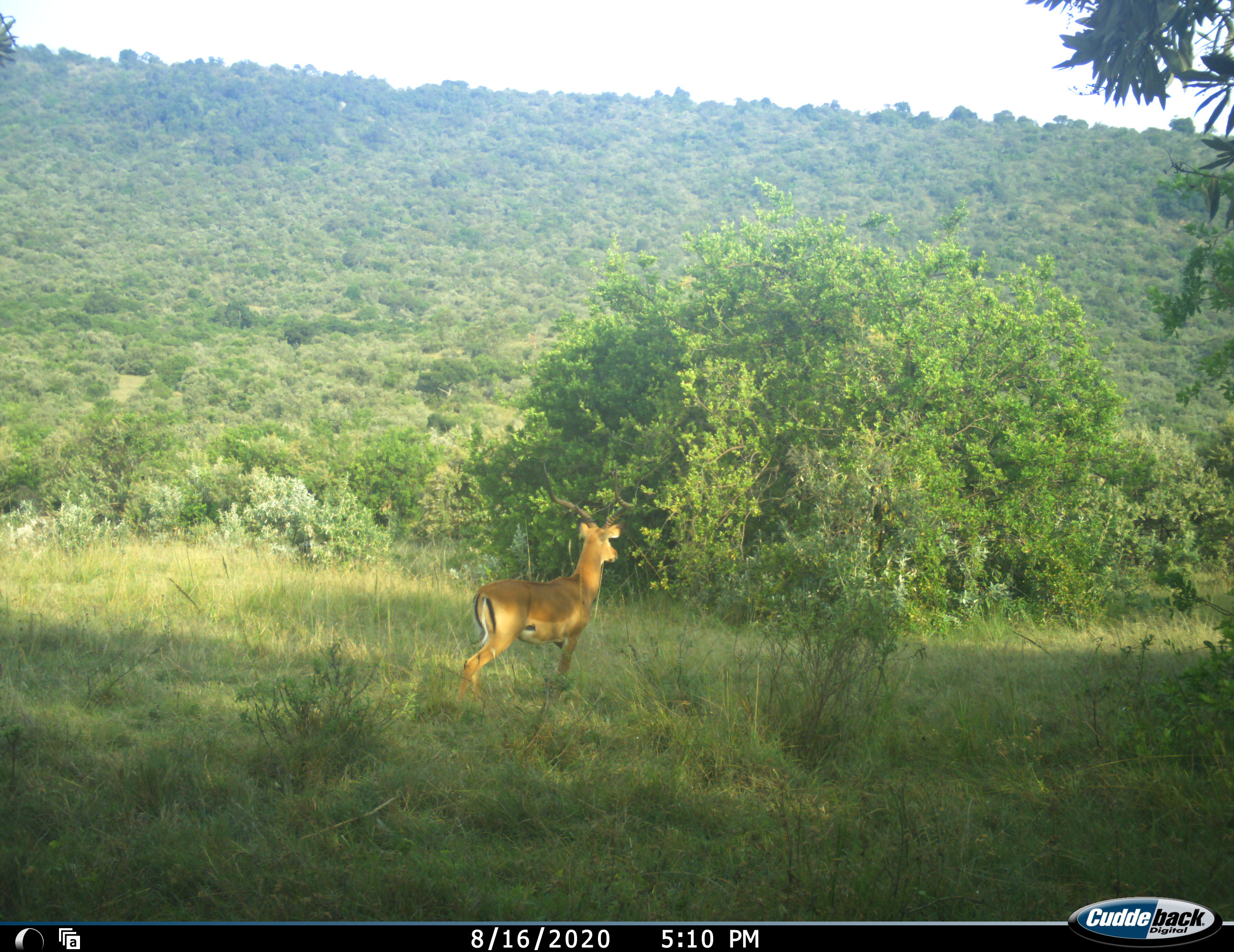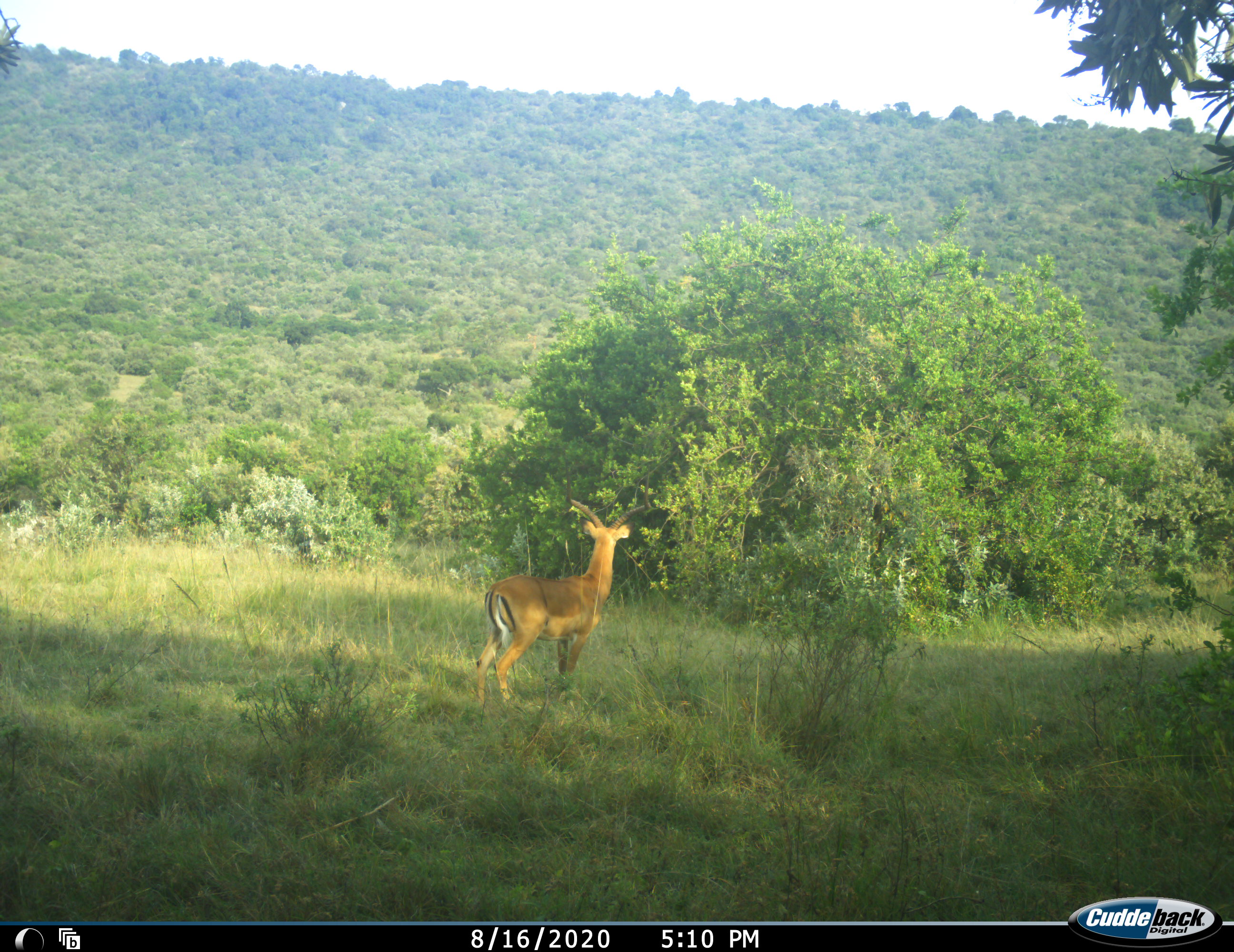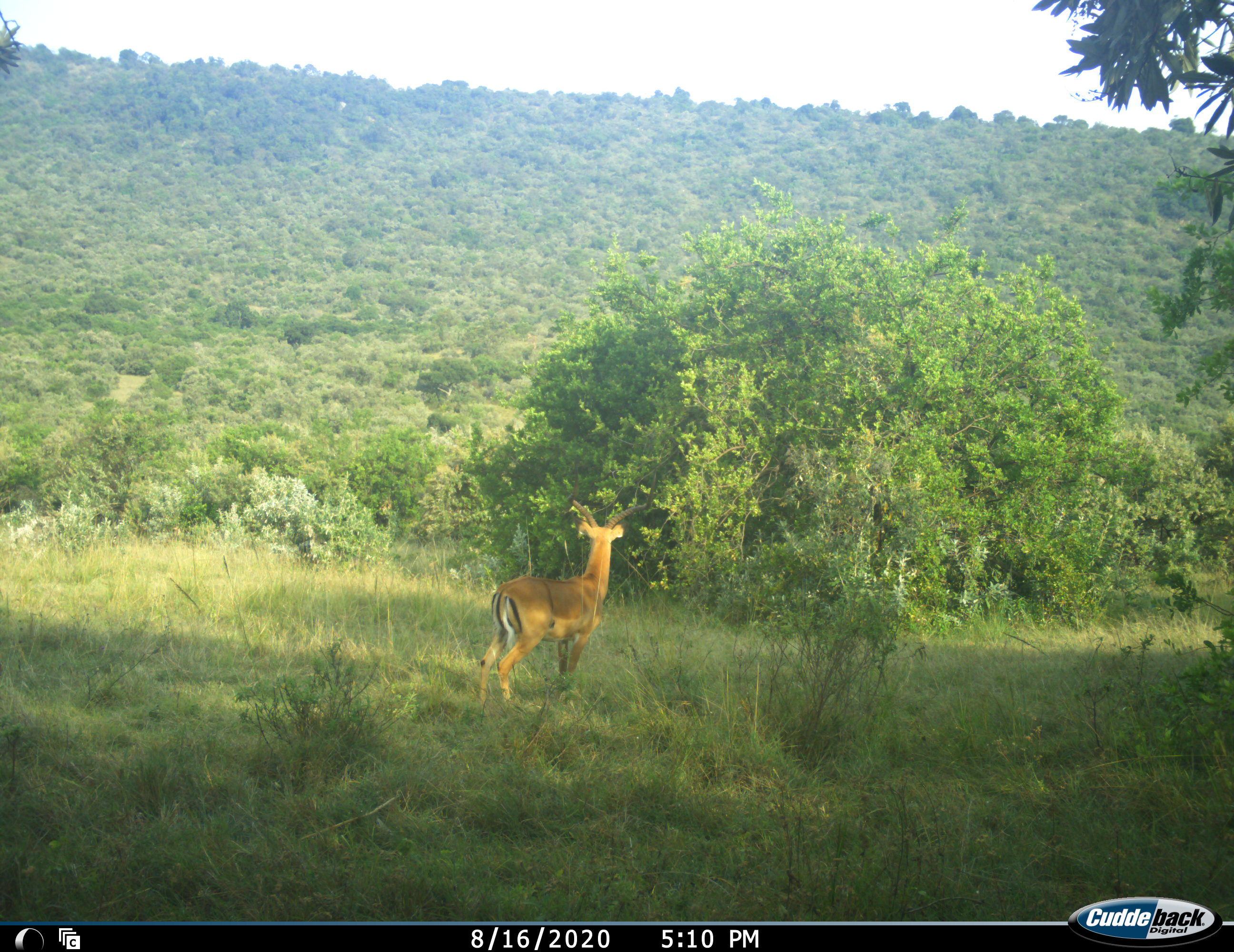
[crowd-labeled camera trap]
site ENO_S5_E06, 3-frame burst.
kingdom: Animalia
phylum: Chordata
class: Mammalia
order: Artiodactyla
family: Bovidae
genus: Aepyceros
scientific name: Aepyceros melampus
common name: impala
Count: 1.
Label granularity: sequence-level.